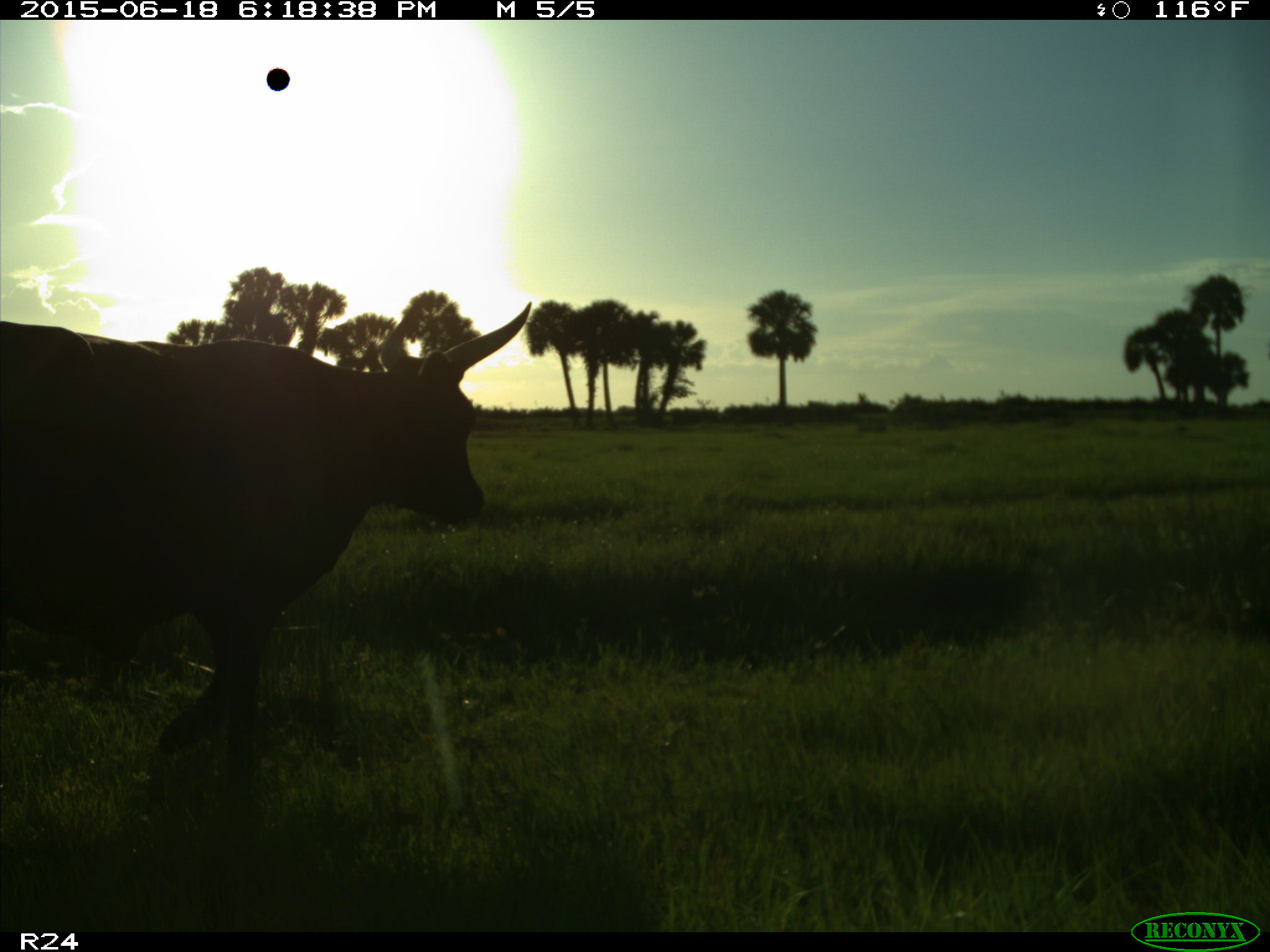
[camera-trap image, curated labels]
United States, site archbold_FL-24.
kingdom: Animalia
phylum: Chordata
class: Mammalia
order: Artiodactyla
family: Bovidae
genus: Bos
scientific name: Bos taurus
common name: domestic cow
Bos taurus (domestic cow).